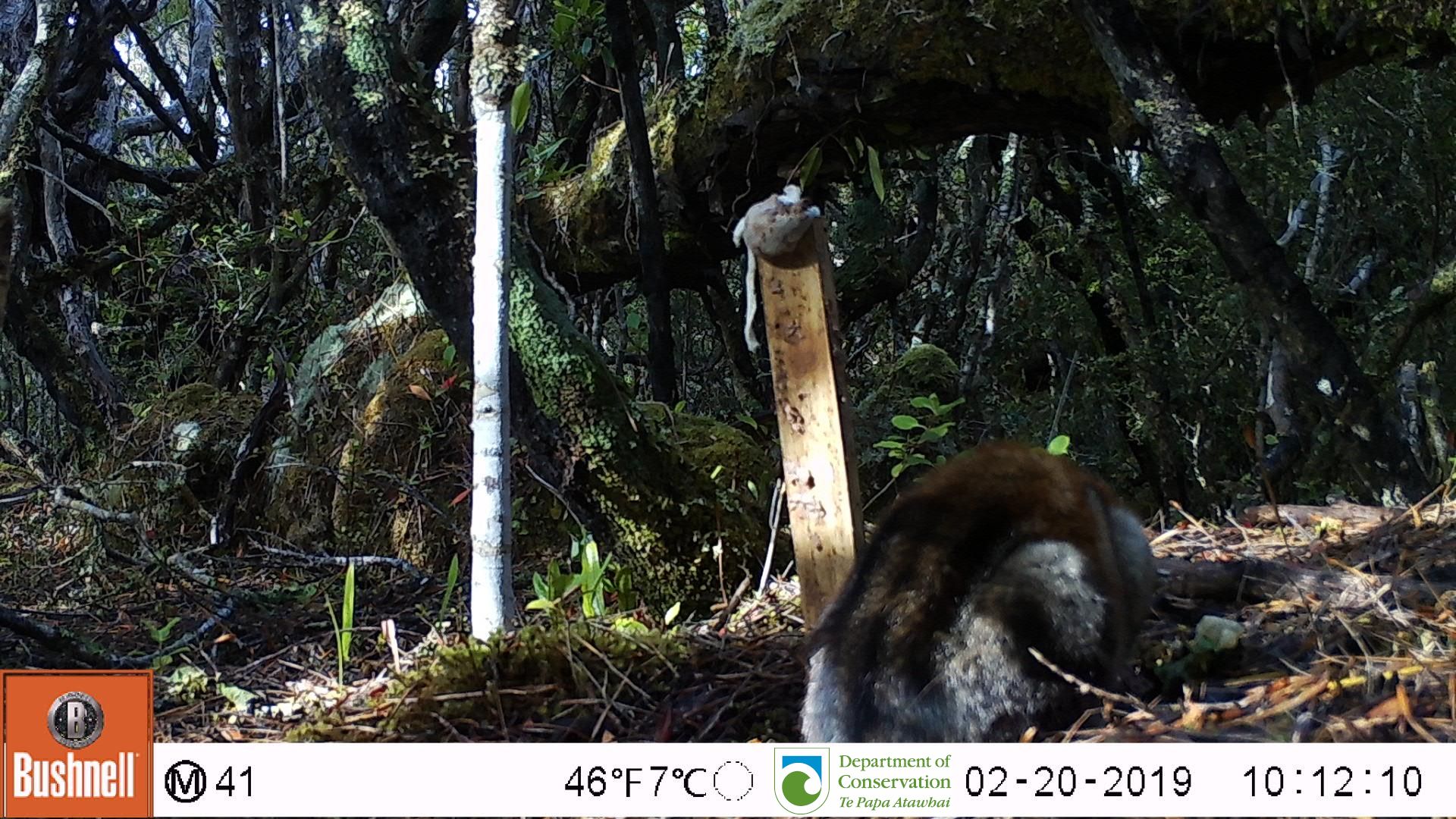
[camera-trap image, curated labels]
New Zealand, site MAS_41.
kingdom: Animalia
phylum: Chordata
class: Mammalia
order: Carnivora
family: Felidae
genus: Felis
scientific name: Felis catus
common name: domestic cat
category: cat